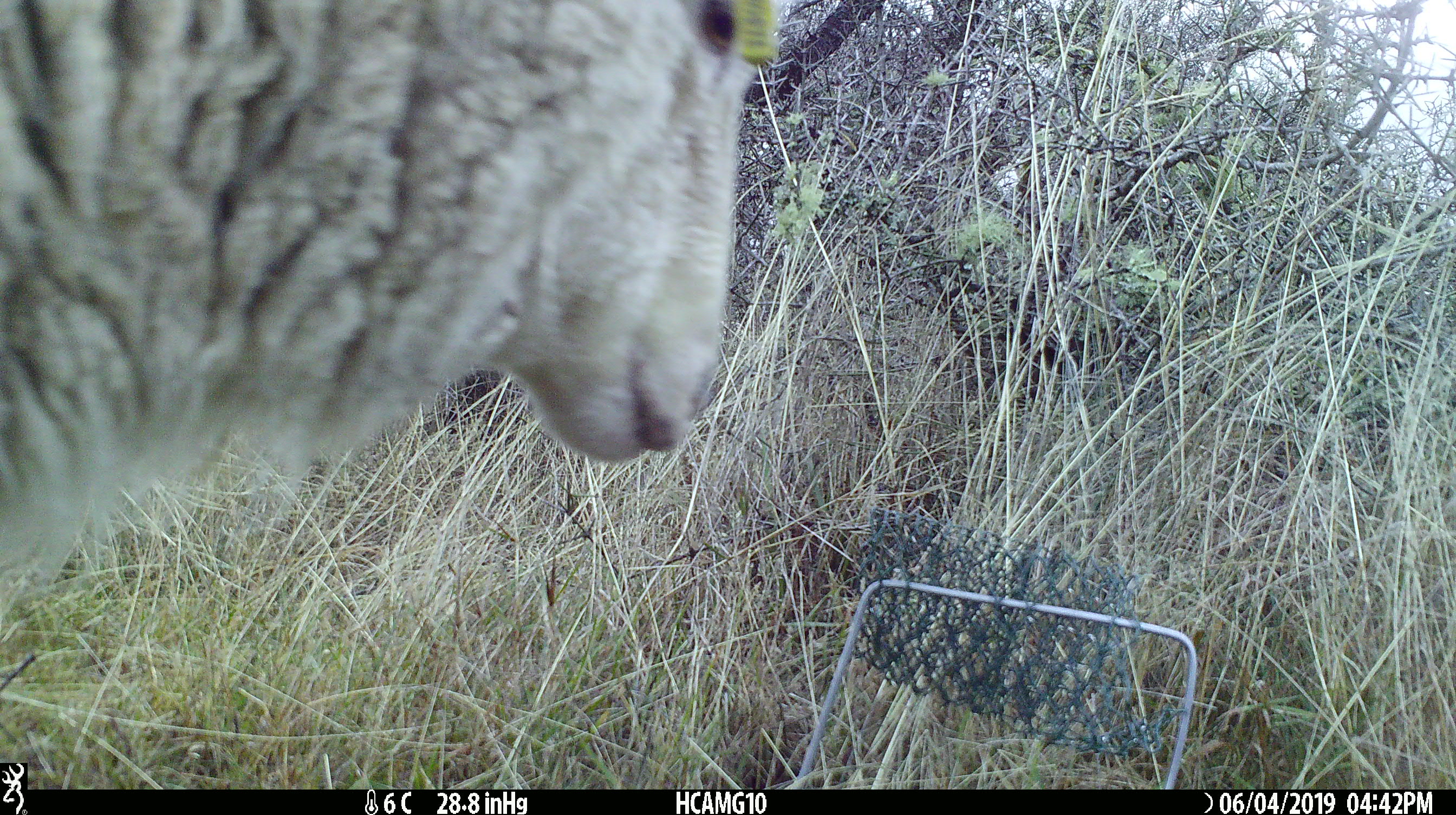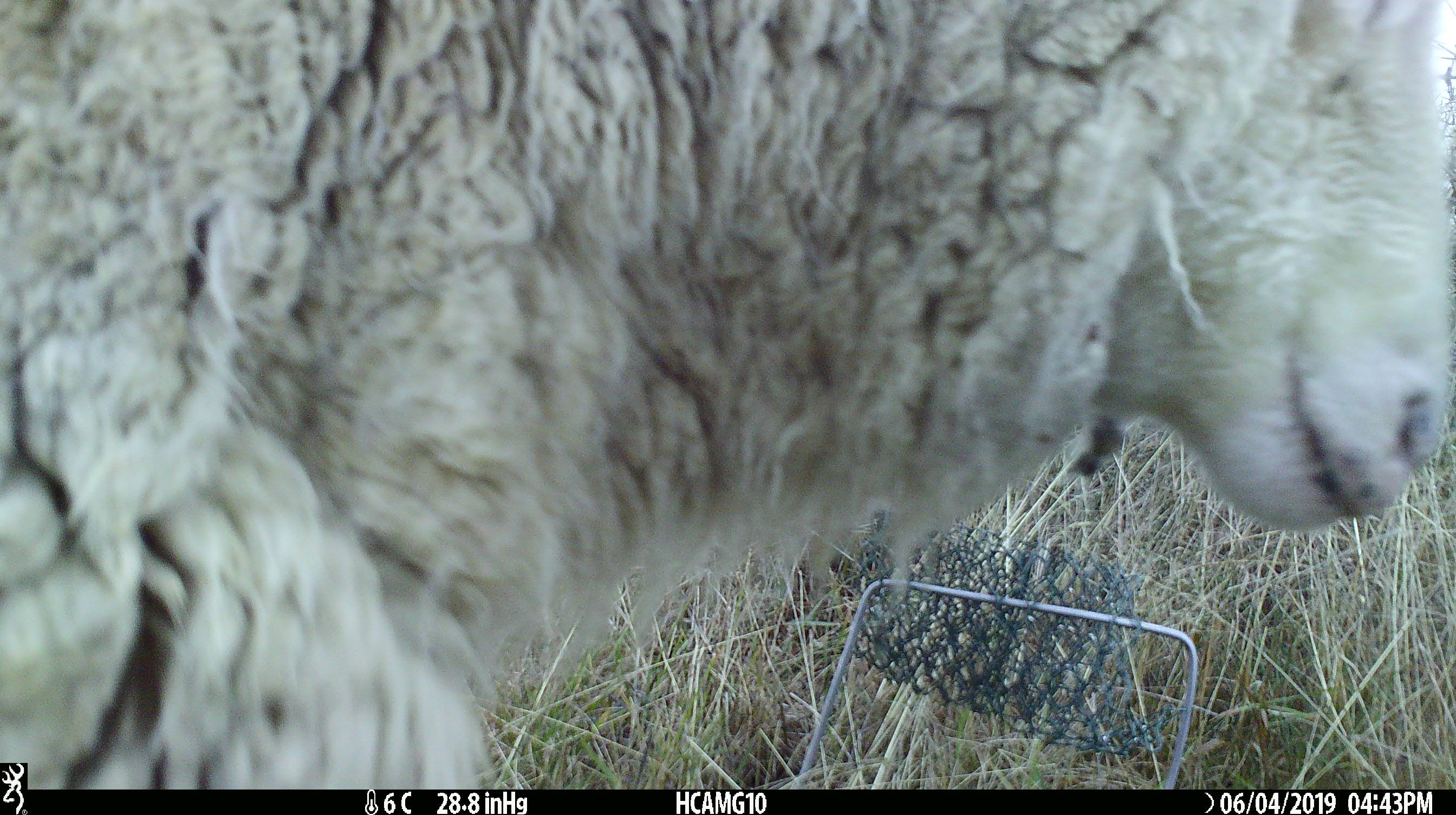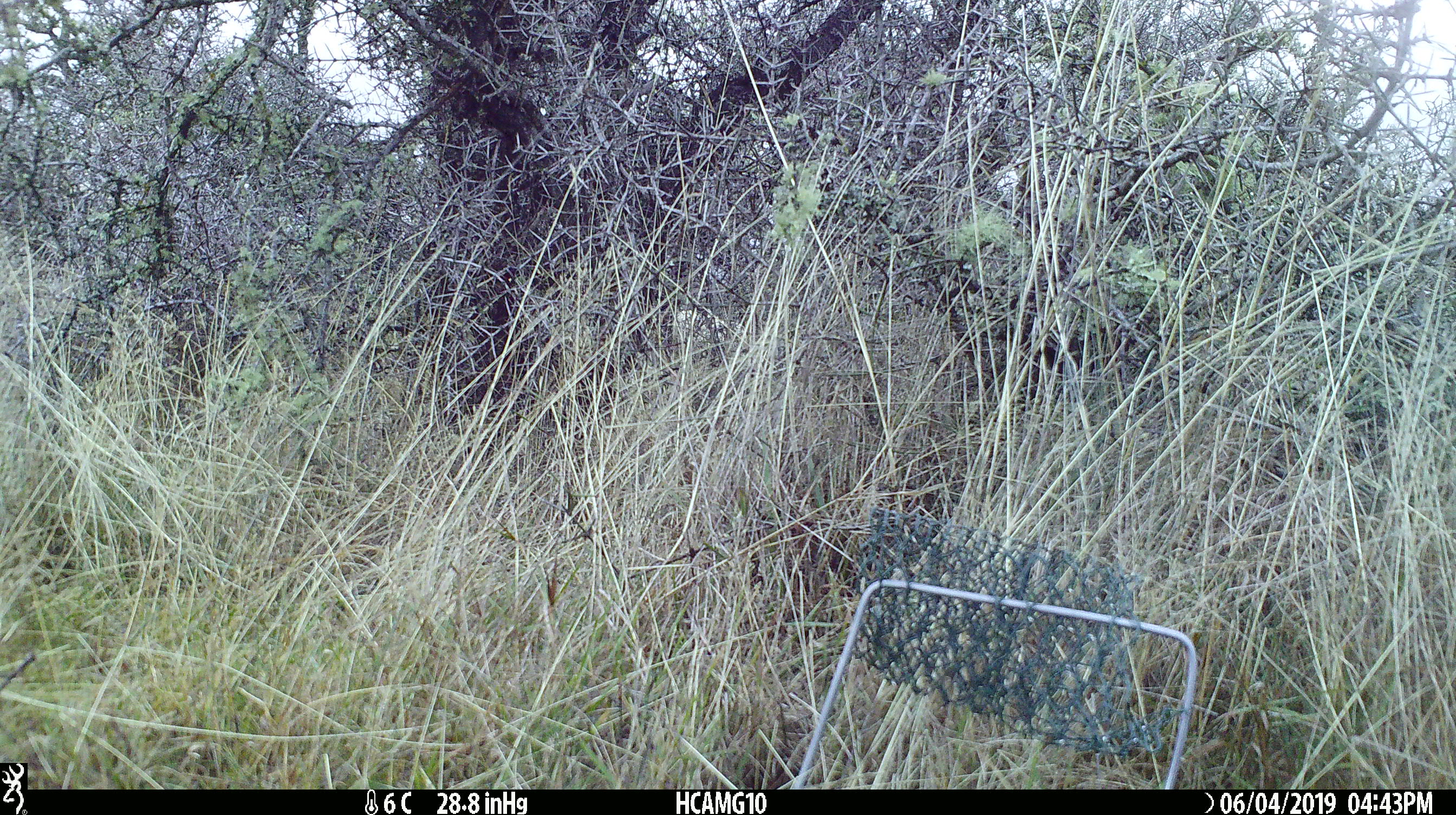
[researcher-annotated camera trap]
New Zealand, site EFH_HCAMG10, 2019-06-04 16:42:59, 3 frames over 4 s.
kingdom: Animalia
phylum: Chordata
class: Mammalia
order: Artiodactyla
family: Bovidae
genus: Ovis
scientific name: Ovis aries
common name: domestic sheep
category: sheep